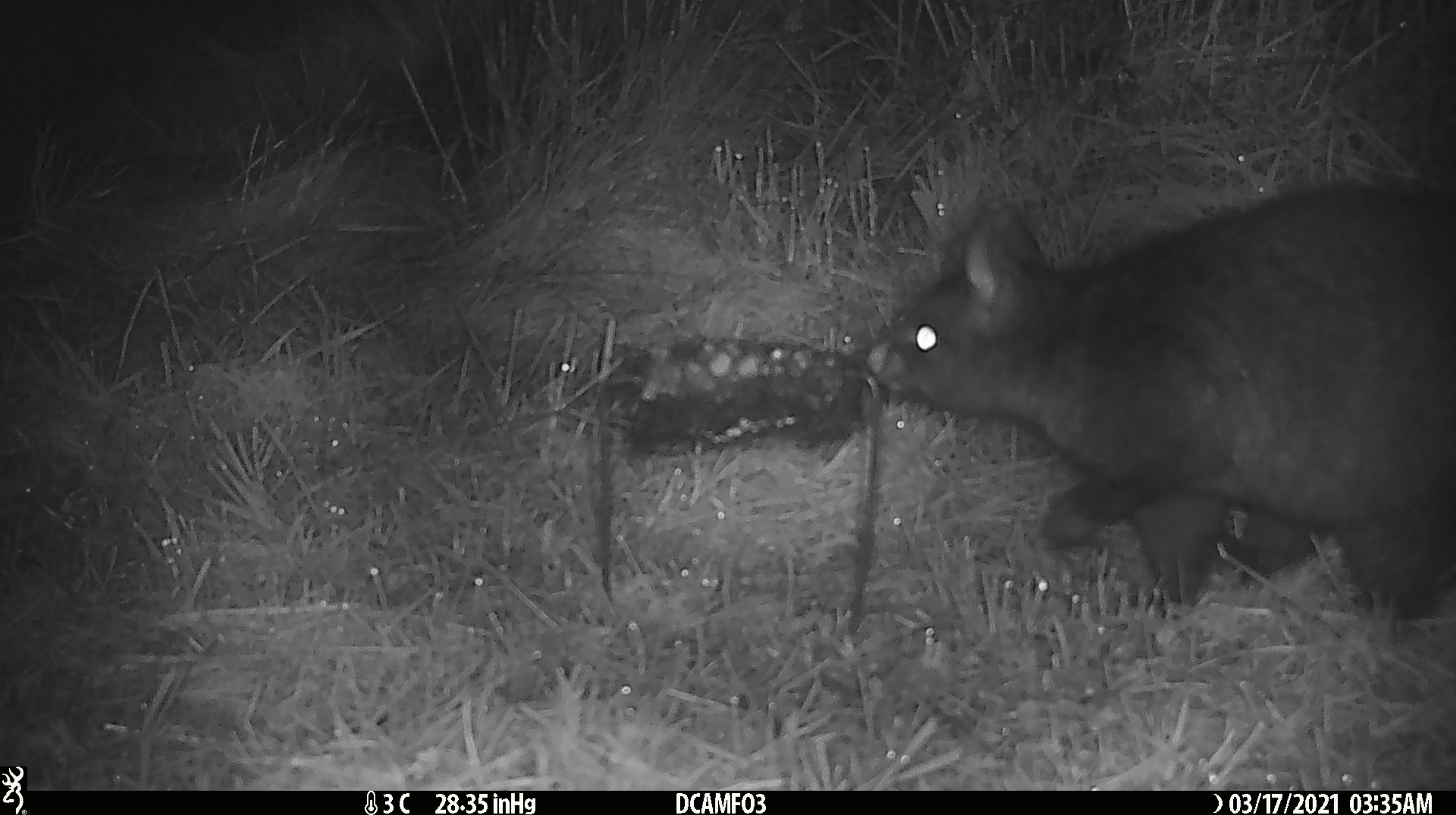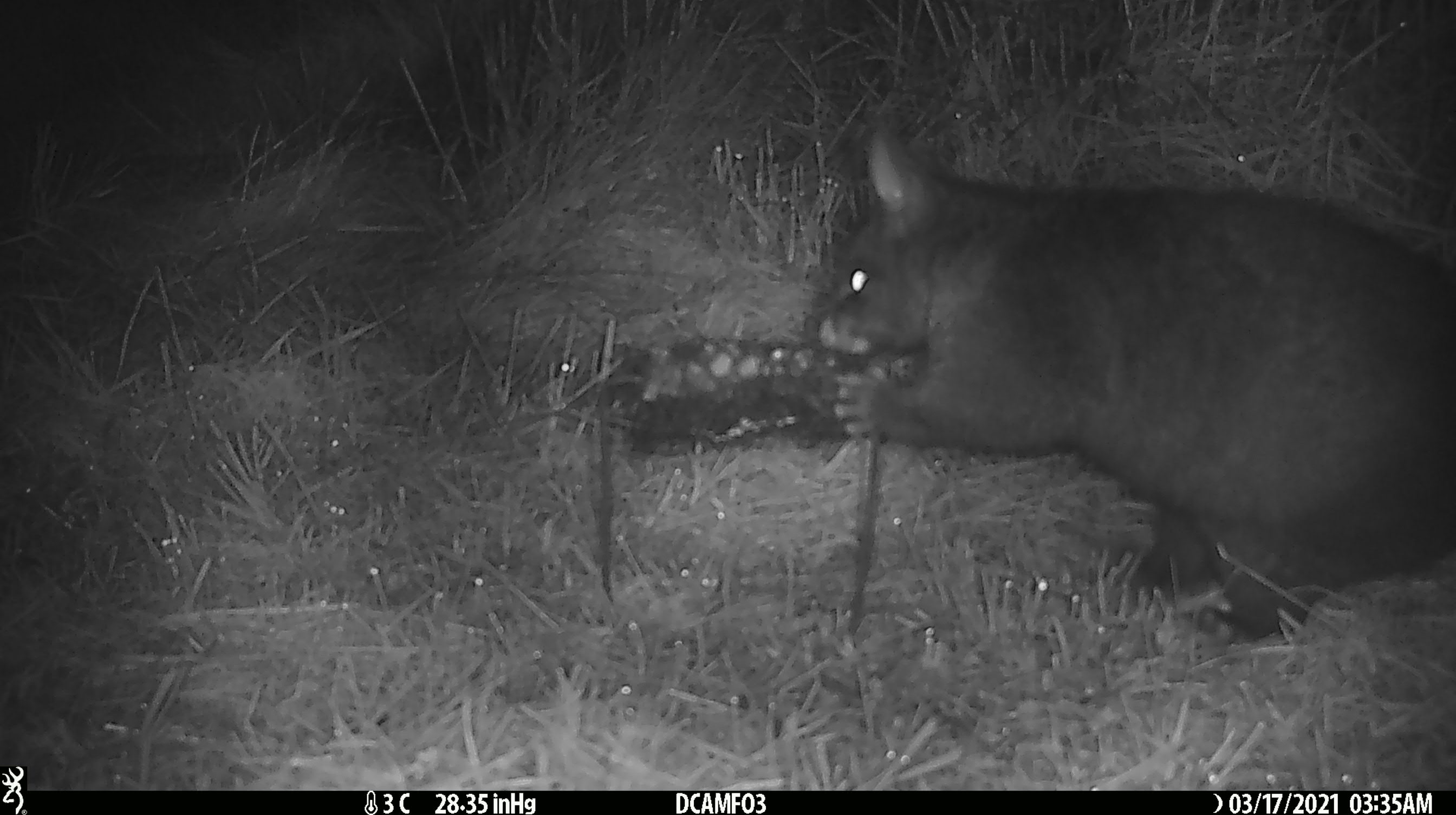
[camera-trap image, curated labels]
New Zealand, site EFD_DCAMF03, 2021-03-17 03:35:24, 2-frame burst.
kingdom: Animalia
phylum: Chordata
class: Mammalia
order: Diprotodontia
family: Phalangeridae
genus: Trichosurus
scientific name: Trichosurus vulpecula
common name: common brushtail possum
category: possum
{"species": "possum (common brushtail possum) (Trichosurus vulpecula)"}